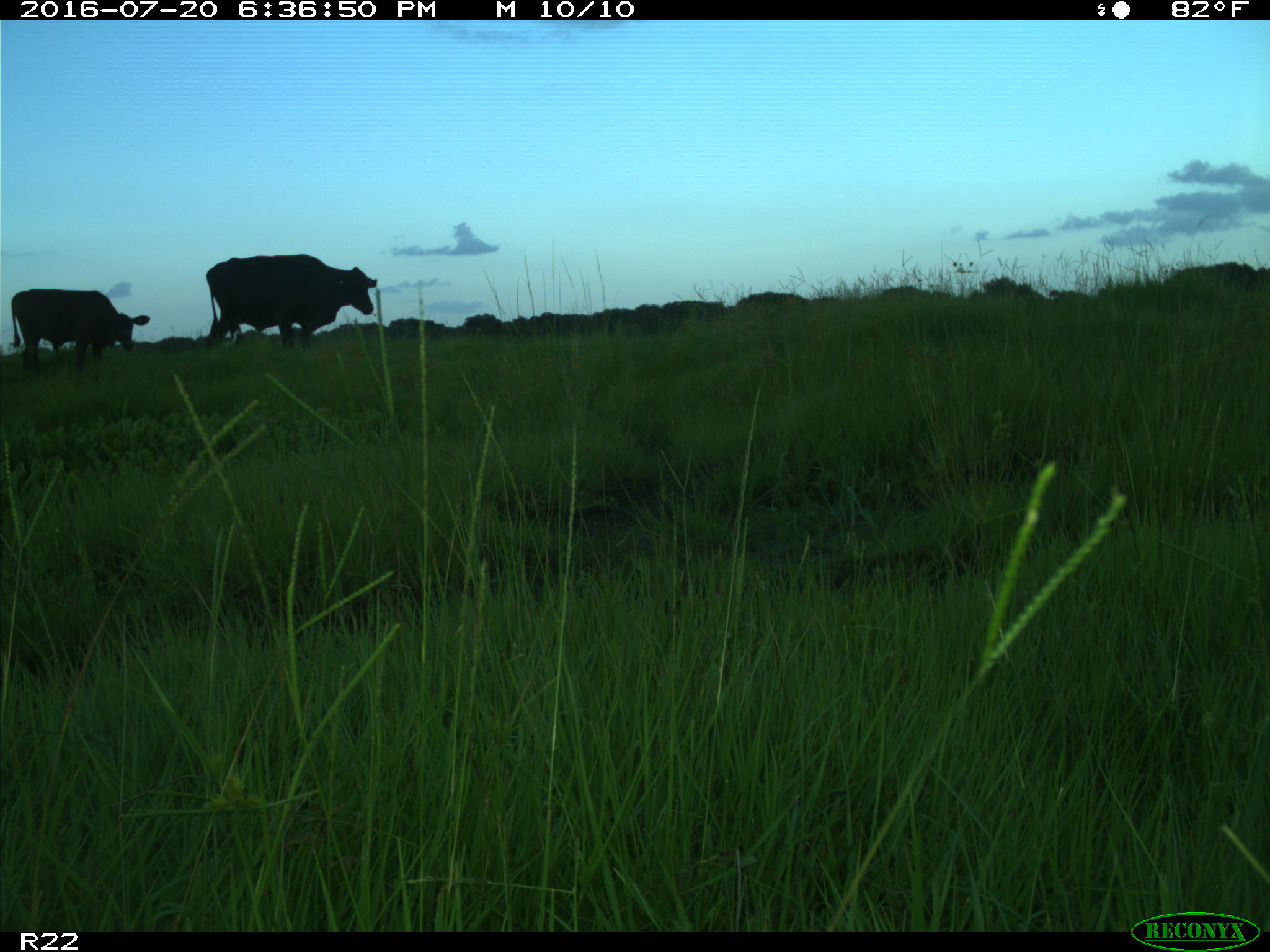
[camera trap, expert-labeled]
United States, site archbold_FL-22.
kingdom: Animalia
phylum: Chordata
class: Mammalia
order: Artiodactyla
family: Bovidae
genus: Bos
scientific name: Bos taurus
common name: domestic cow